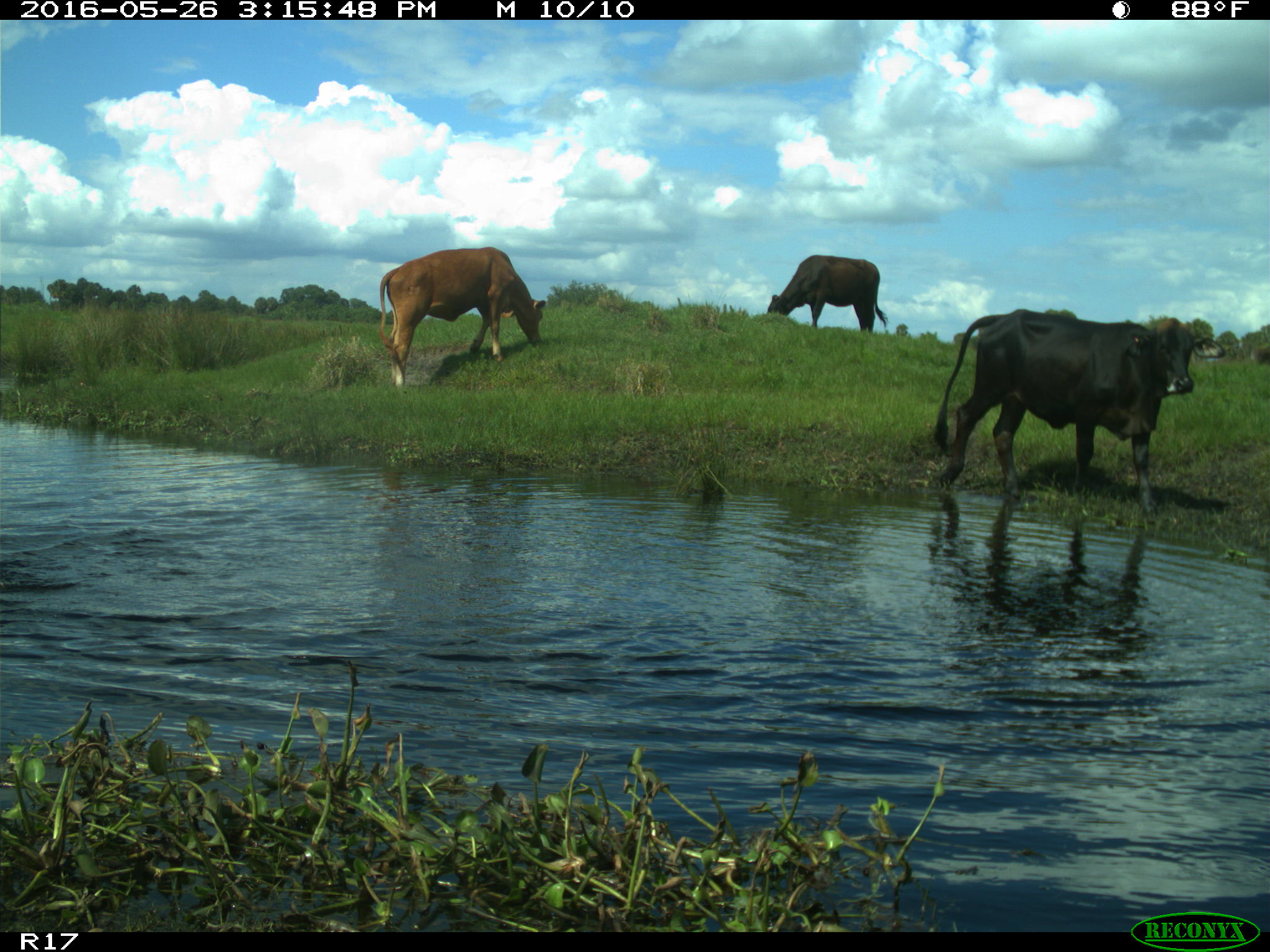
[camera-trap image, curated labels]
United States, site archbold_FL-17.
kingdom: Animalia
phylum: Chordata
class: Mammalia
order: Artiodactyla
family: Bovidae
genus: Bos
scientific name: Bos taurus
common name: domestic cow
Bos taurus (domestic cow).